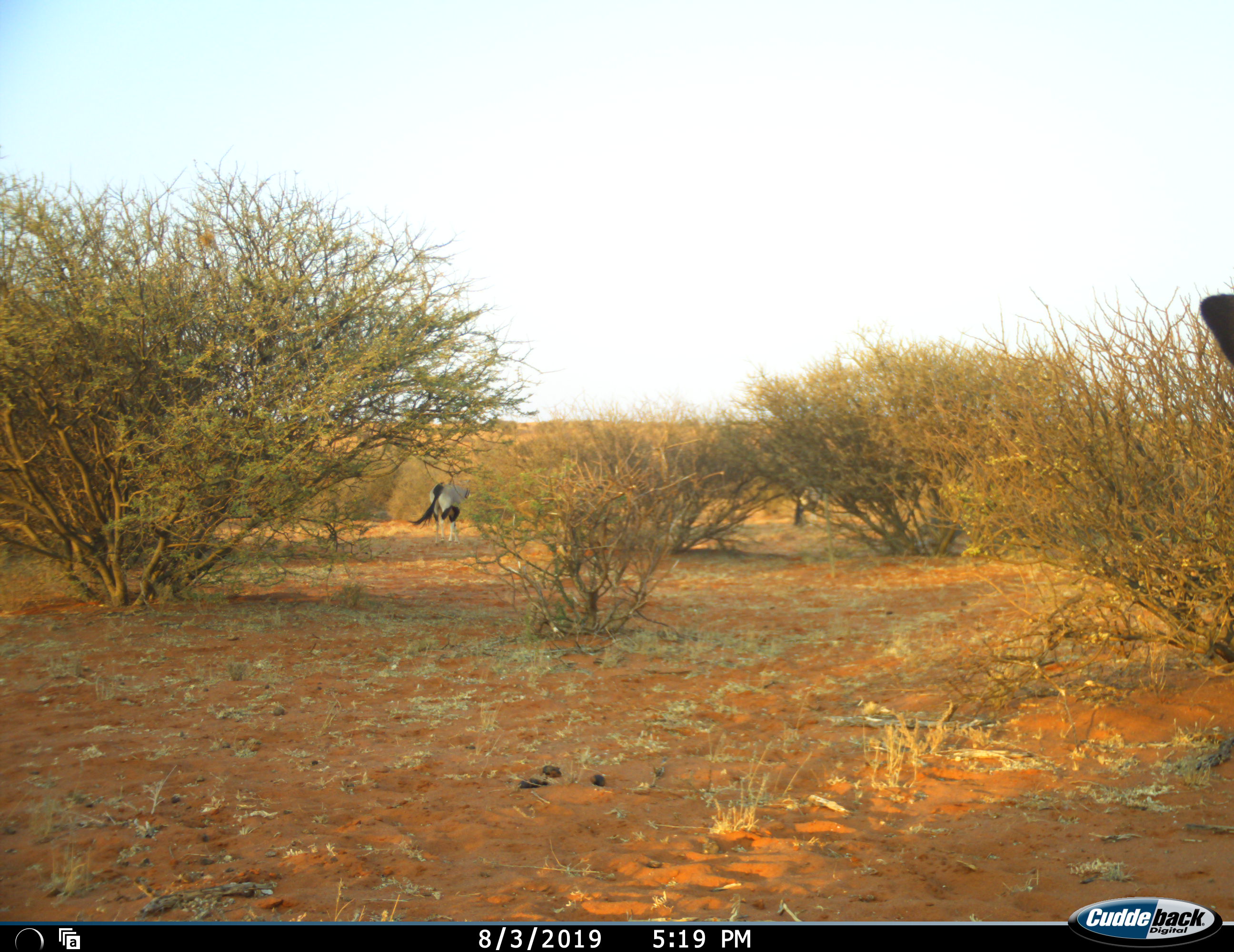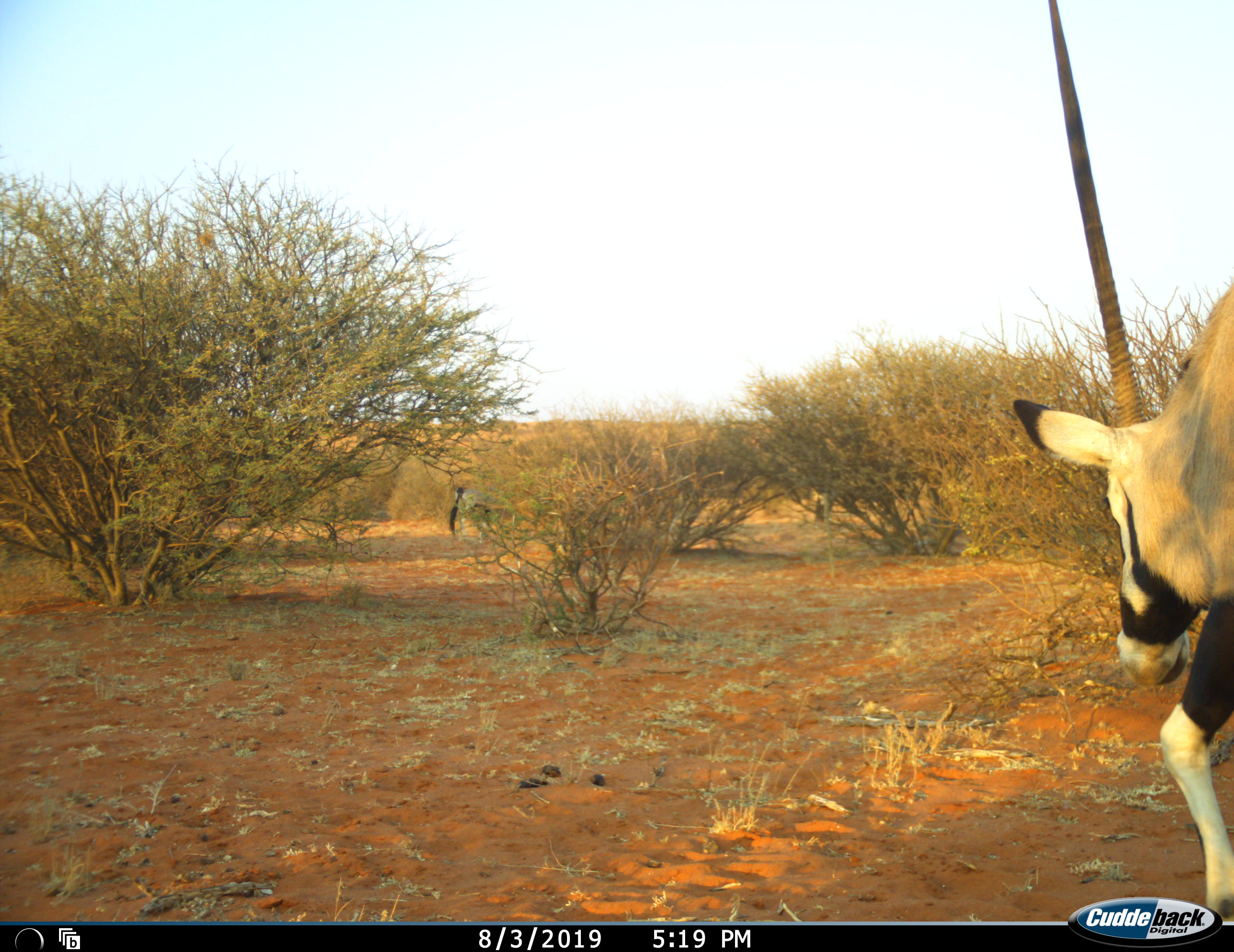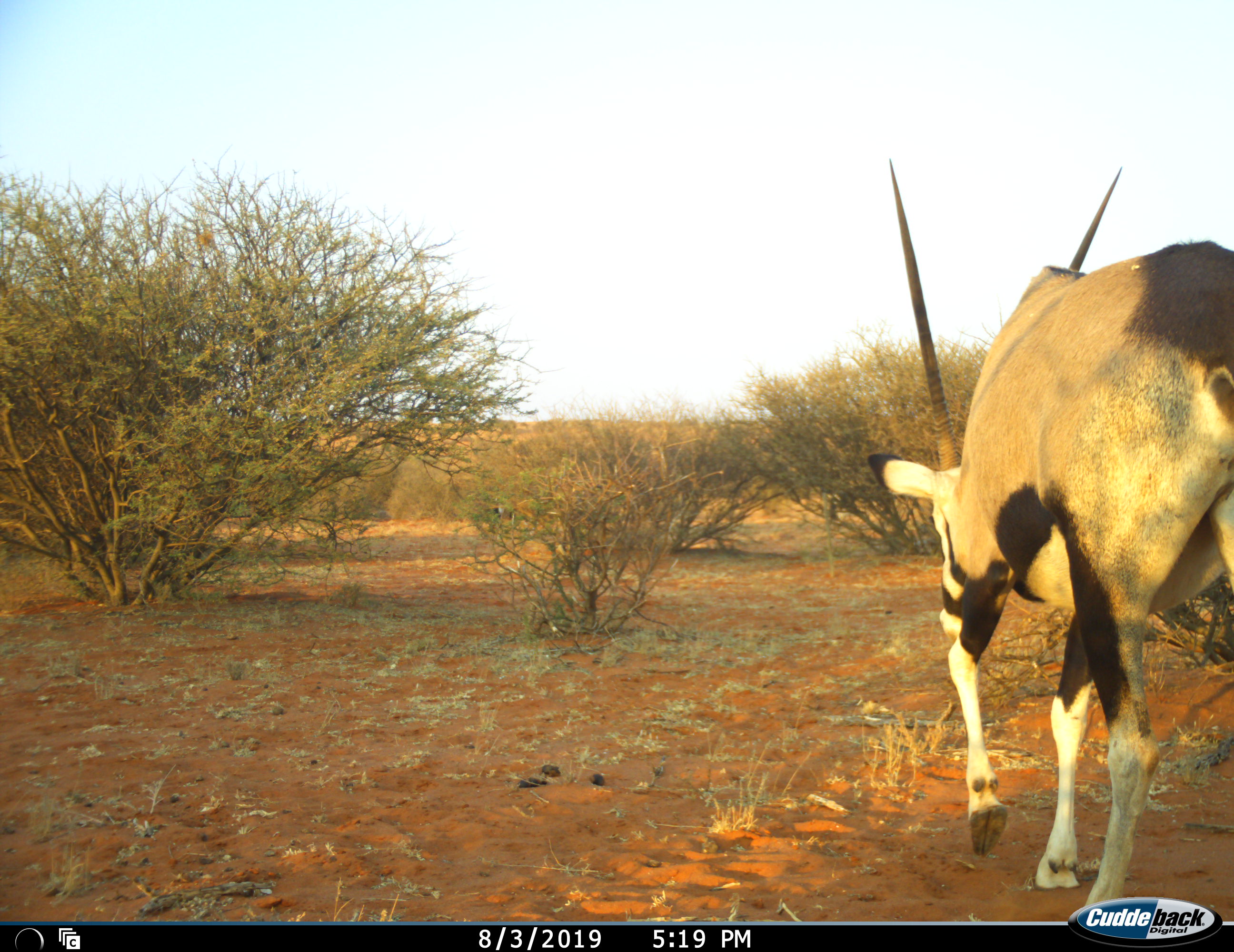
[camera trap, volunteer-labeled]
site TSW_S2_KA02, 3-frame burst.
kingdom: Animalia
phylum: Chordata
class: Mammalia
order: Artiodactyla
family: Bovidae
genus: Oryx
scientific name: Oryx gazella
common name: gemsbok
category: oryx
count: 3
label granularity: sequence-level